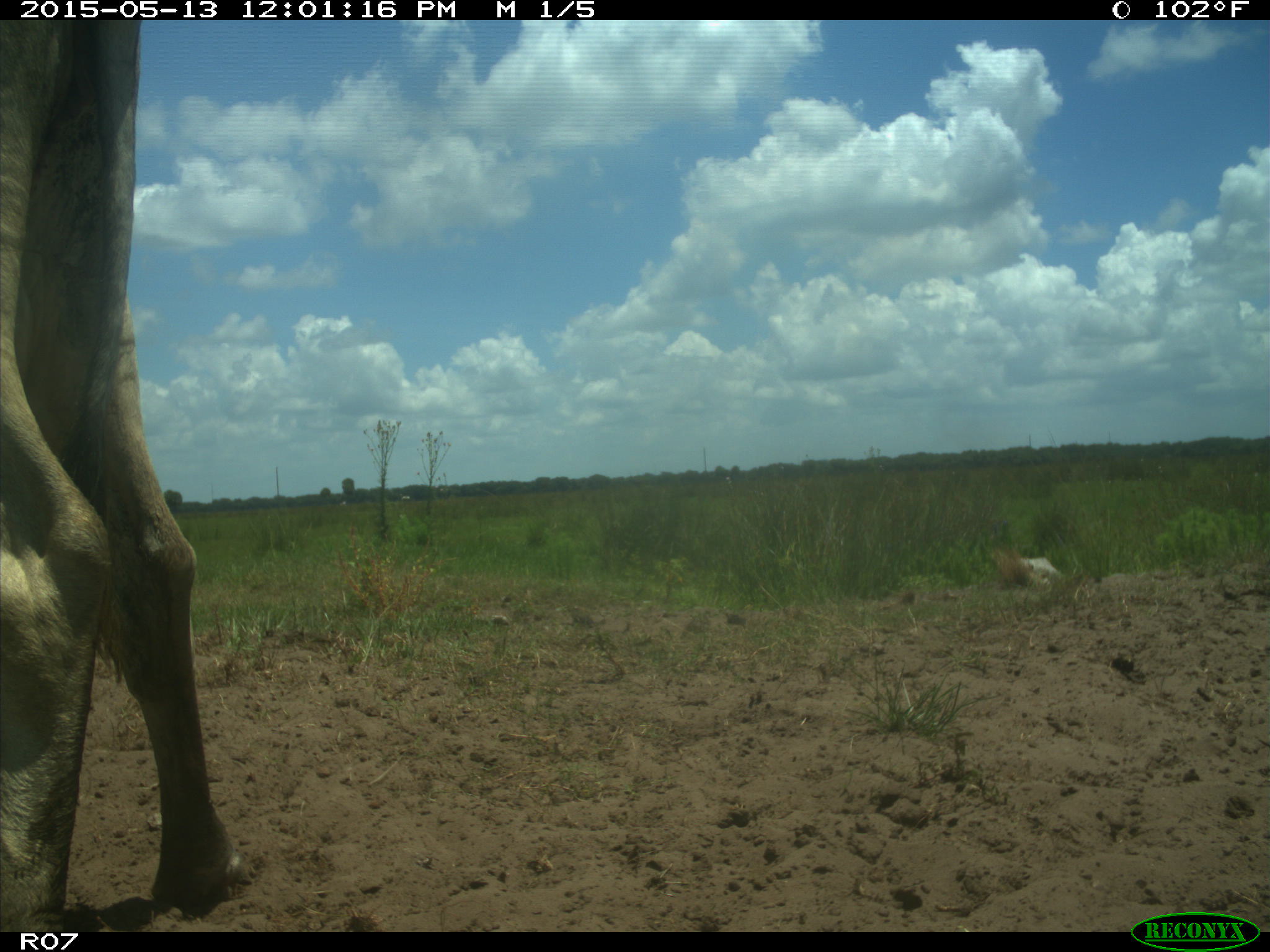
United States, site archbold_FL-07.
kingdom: Animalia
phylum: Chordata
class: Mammalia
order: Artiodactyla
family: Bovidae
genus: Bos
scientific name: Bos taurus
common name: domestic cow